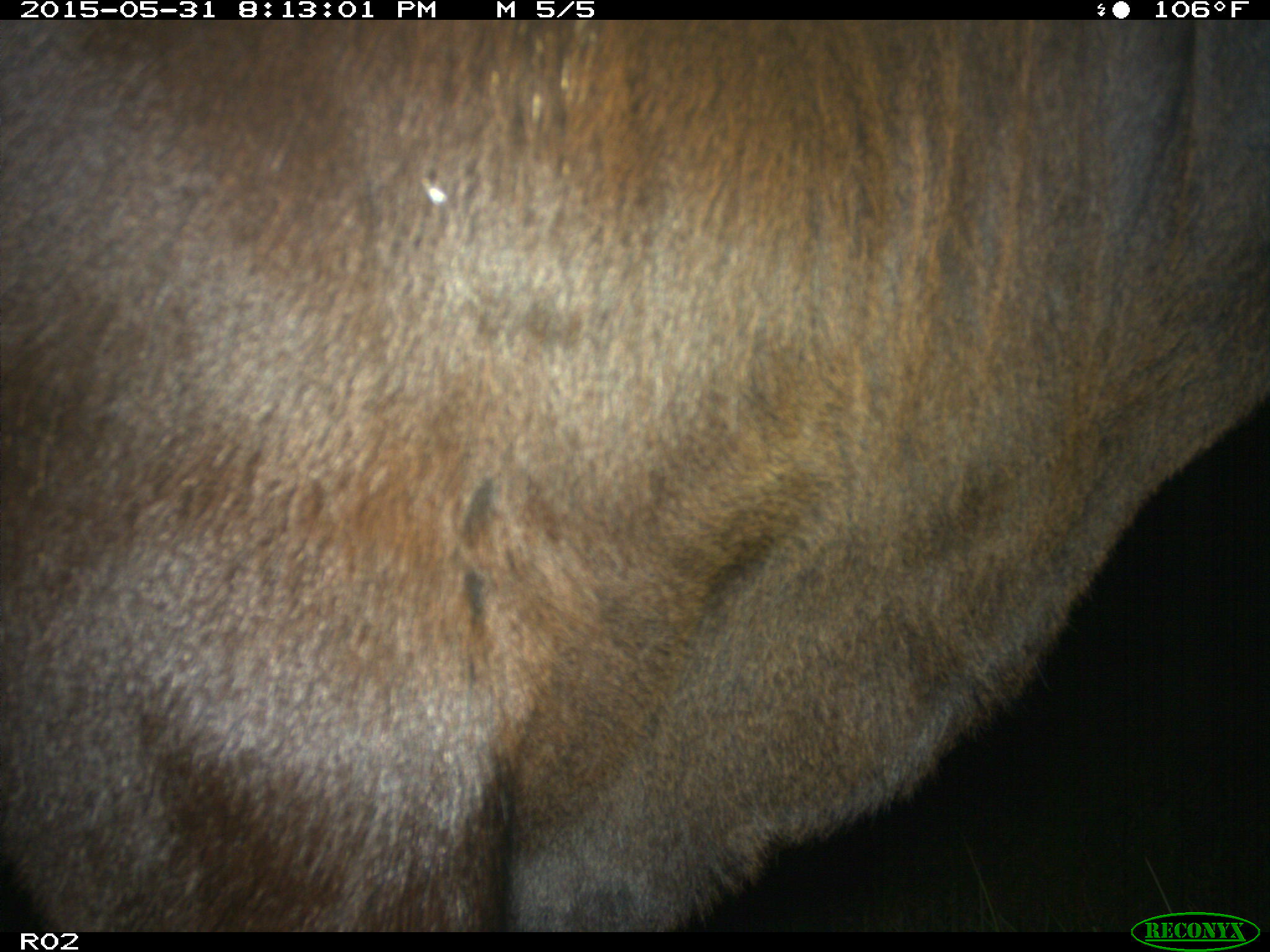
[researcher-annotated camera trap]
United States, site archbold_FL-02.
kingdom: Animalia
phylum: Chordata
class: Mammalia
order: Artiodactyla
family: Bovidae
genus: Bos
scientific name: Bos taurus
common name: domestic cow